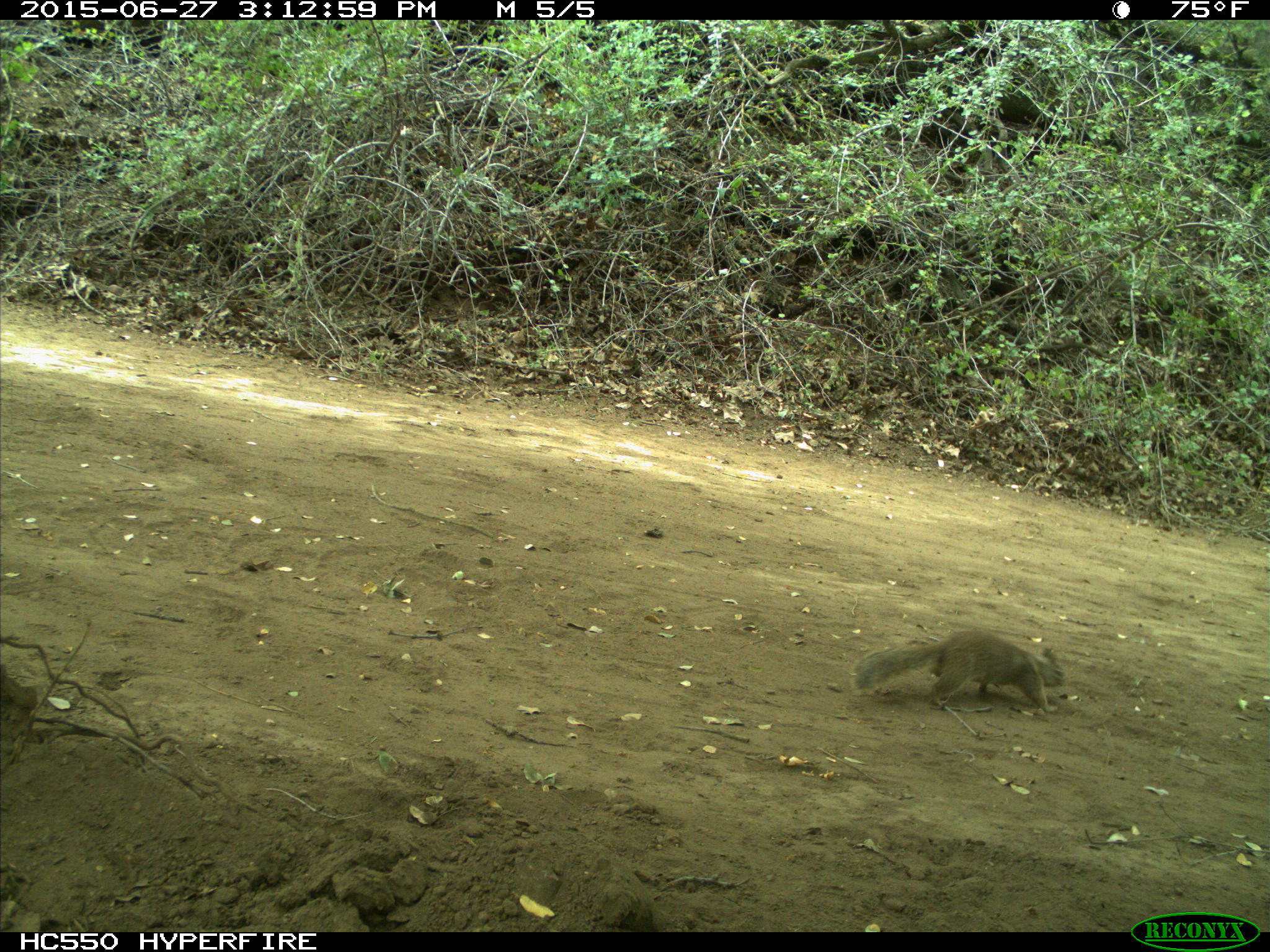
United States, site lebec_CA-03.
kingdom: Animalia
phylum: Chordata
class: Mammalia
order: Rodentia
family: Sciuridae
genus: Otospermophilus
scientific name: Otospermophilus beecheyi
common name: california ground squirrel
Otospermophilus beecheyi (california ground squirrel).